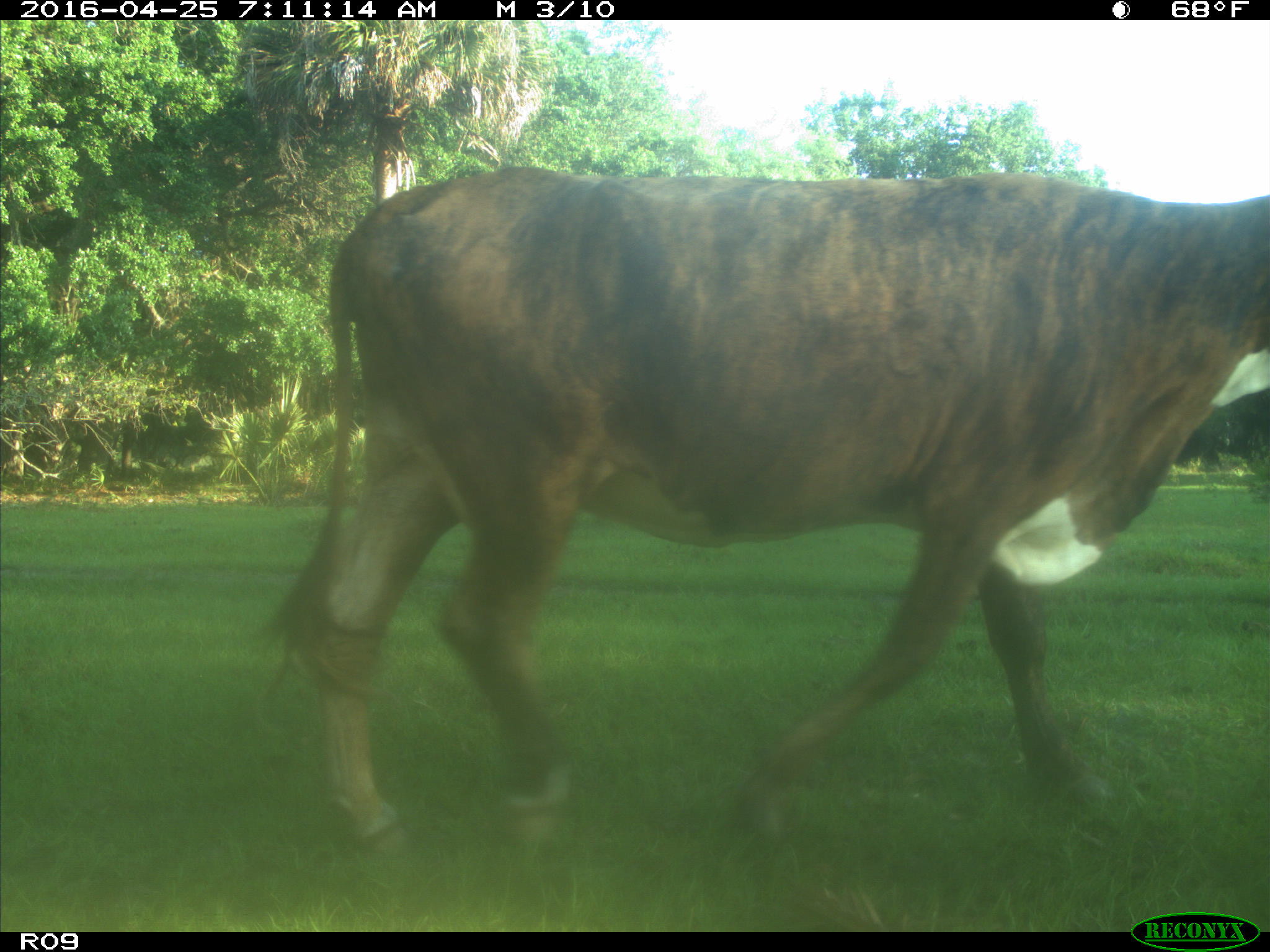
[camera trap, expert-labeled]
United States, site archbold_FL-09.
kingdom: Animalia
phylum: Chordata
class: Mammalia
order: Artiodactyla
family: Bovidae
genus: Bos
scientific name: Bos taurus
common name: domestic cow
Bos taurus (domestic cow).